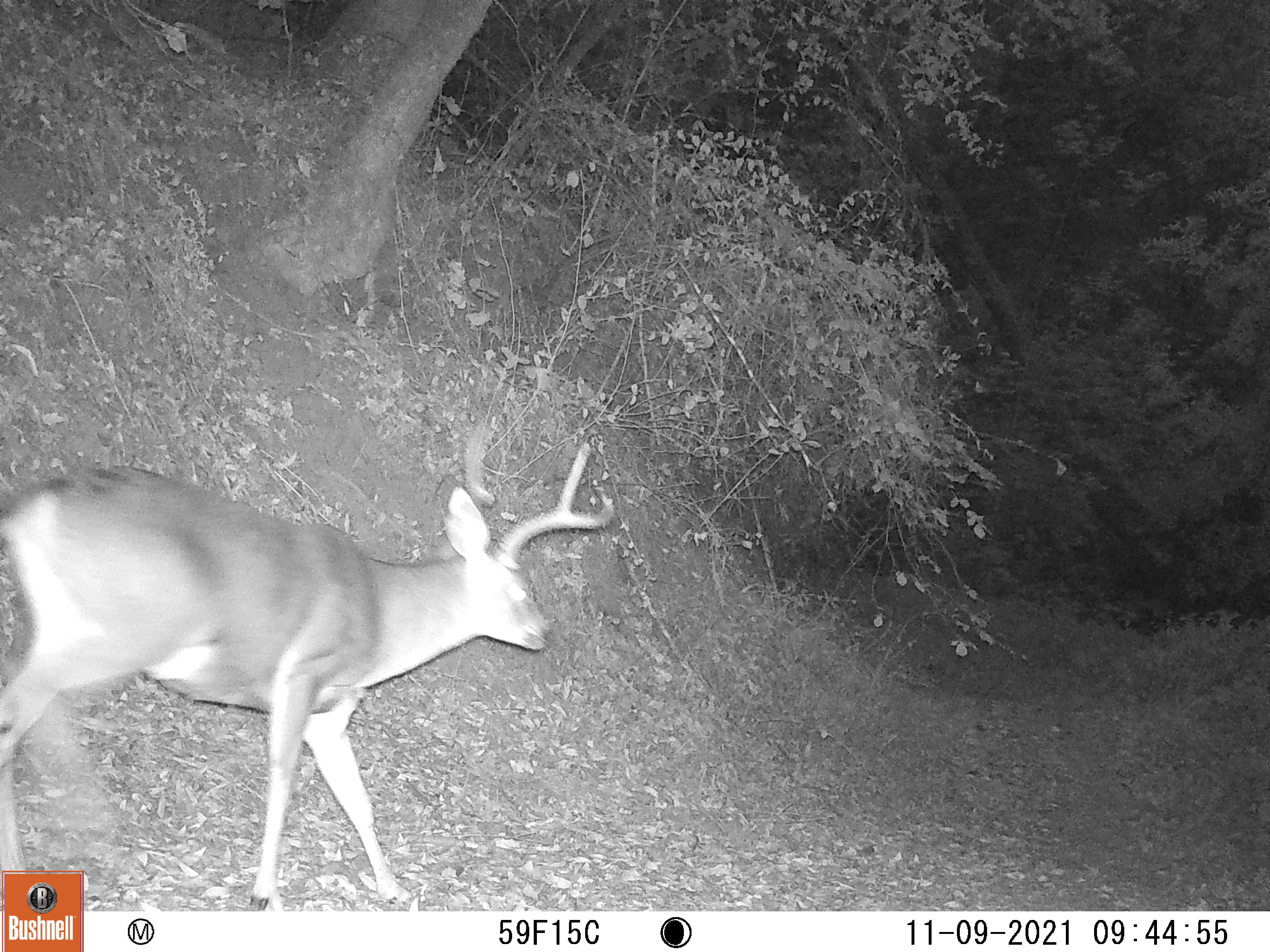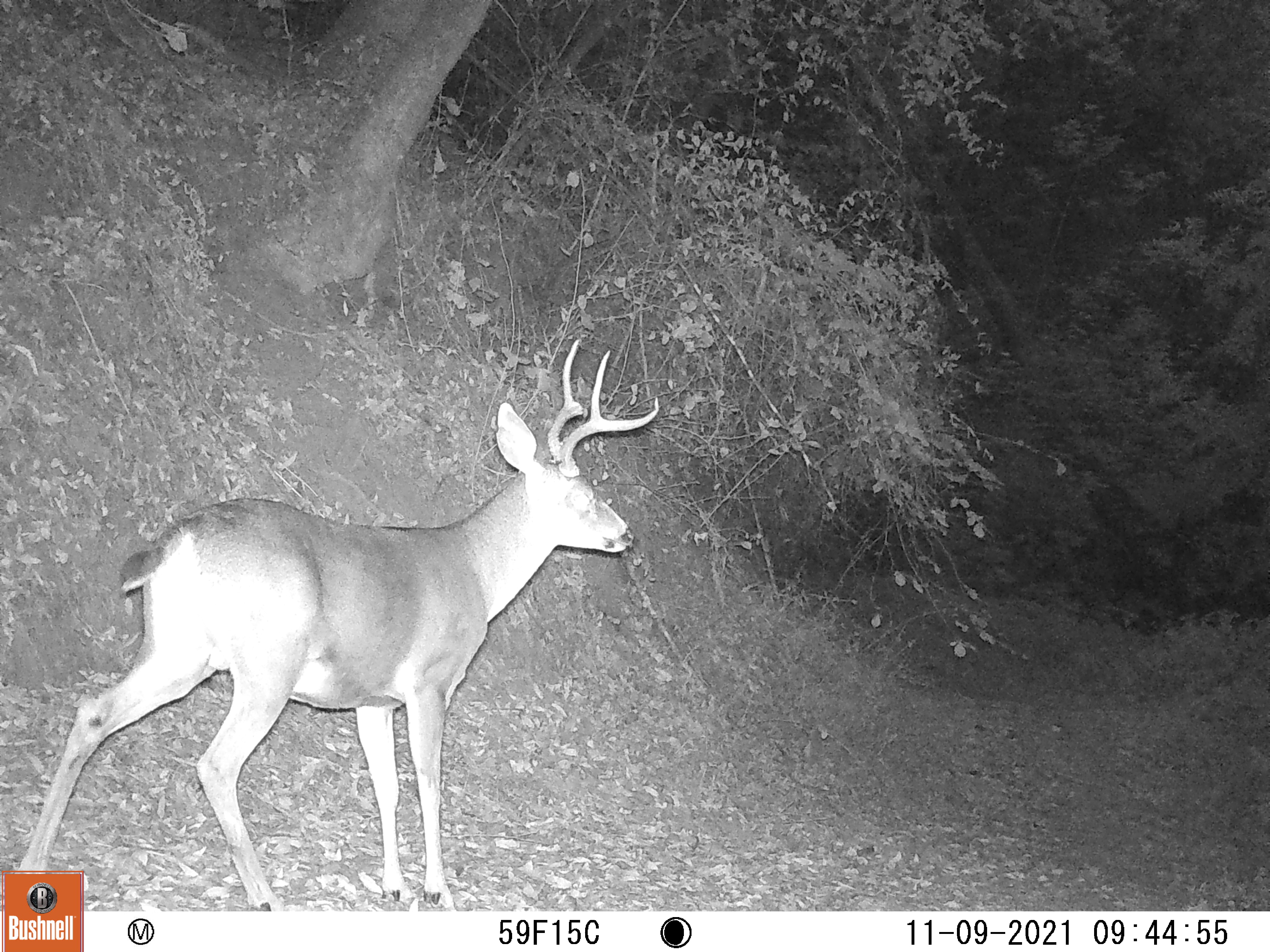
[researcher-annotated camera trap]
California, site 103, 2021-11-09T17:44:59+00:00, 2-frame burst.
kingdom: Animalia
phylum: Chordata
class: Mammalia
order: Artiodactyla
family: Cervidae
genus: Odocoileus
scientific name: Odocoileus hemionus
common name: mule deer